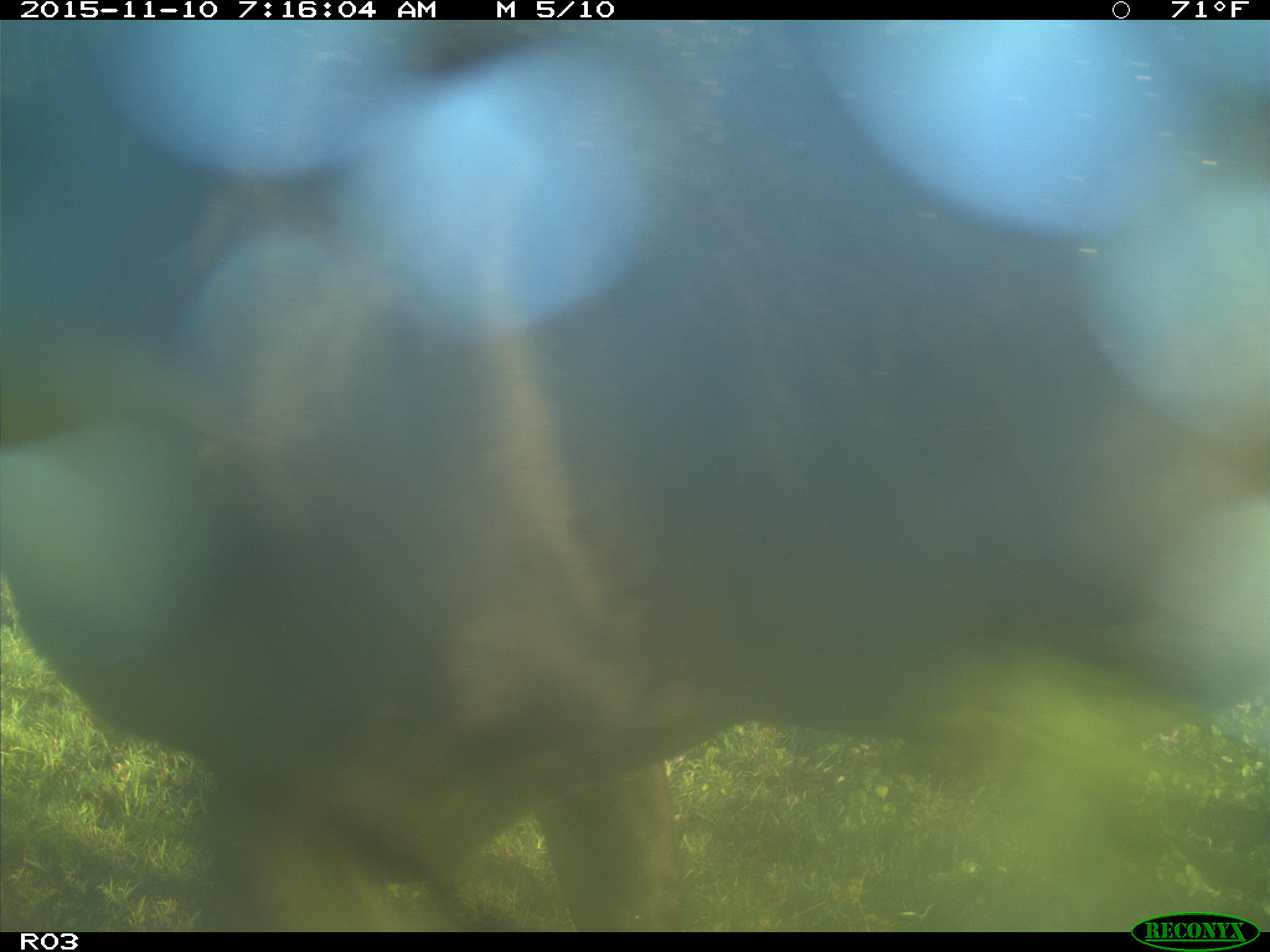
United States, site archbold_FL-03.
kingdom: Animalia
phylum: Chordata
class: Mammalia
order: Artiodactyla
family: Bovidae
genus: Bos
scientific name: Bos taurus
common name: domestic cow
Bos taurus (domestic cow).